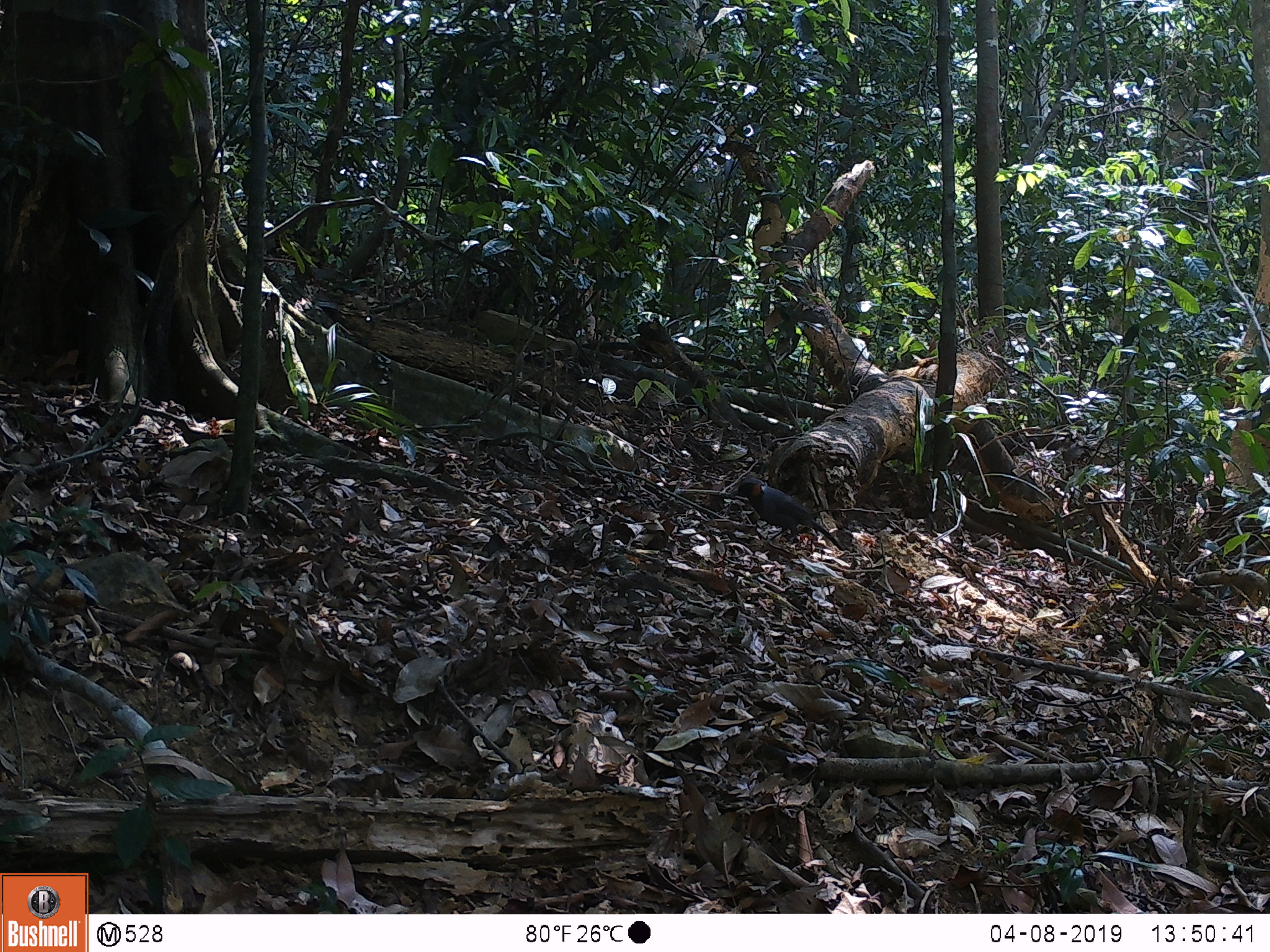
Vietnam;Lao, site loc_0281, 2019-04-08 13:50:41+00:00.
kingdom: Animalia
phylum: Chordata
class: Aves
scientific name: Aves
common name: bird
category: unidentified bird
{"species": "unidentified bird (bird) (Aves)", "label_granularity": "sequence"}